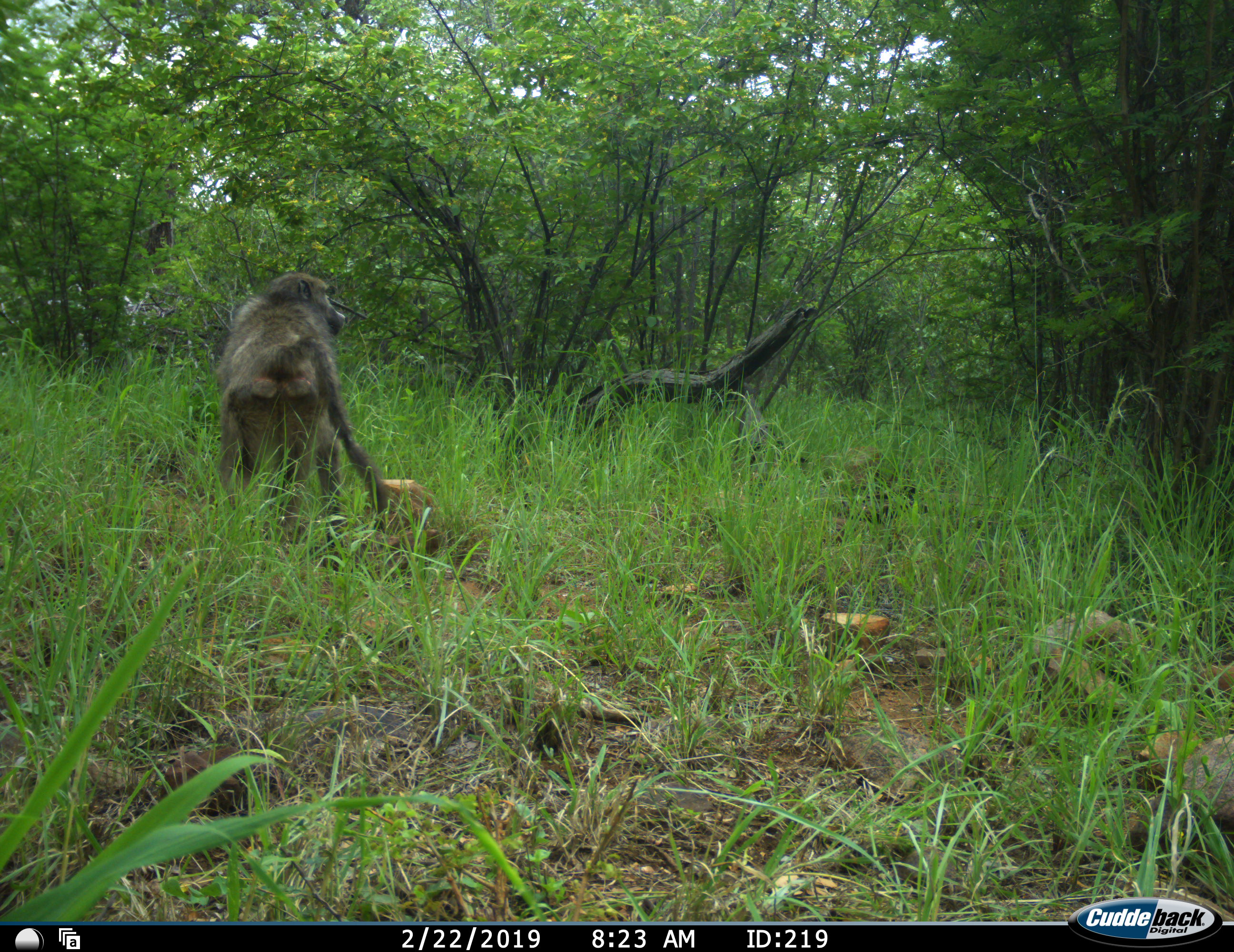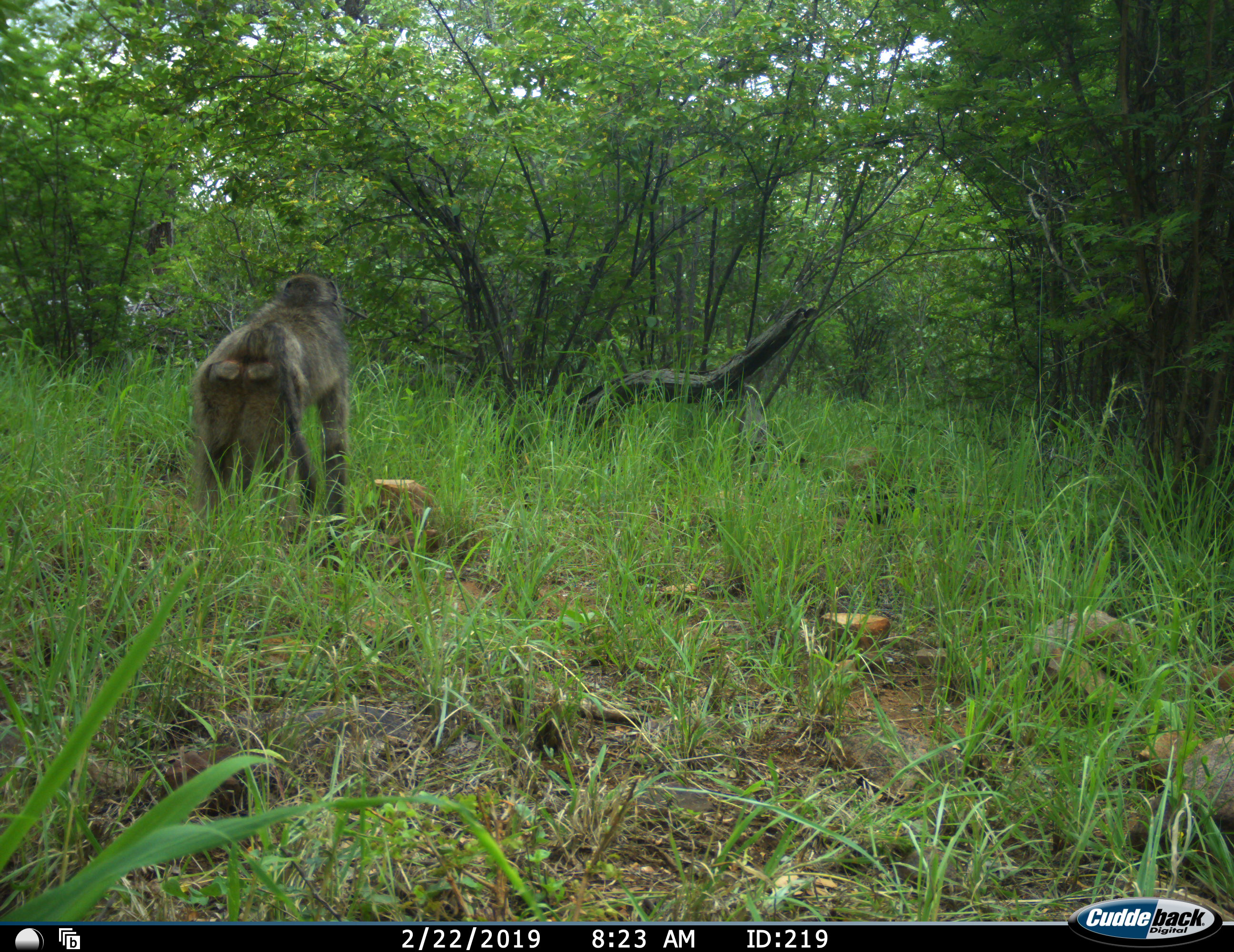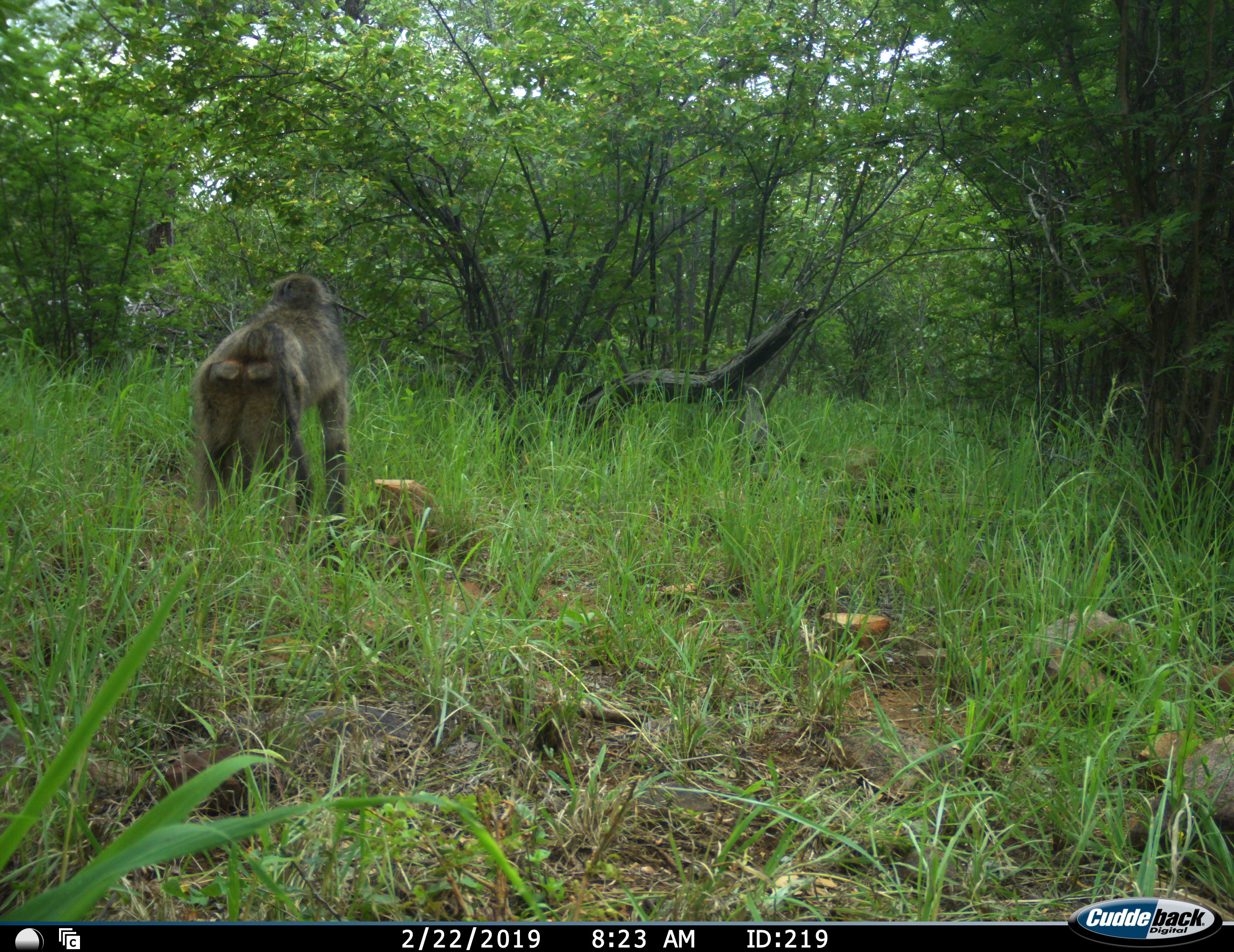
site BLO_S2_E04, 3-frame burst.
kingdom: Animalia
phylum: Chordata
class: Mammalia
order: Primates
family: Cercopithecidae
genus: Papio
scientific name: Papio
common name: baboon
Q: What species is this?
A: Baboon (Papio).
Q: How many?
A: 1.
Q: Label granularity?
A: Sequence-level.